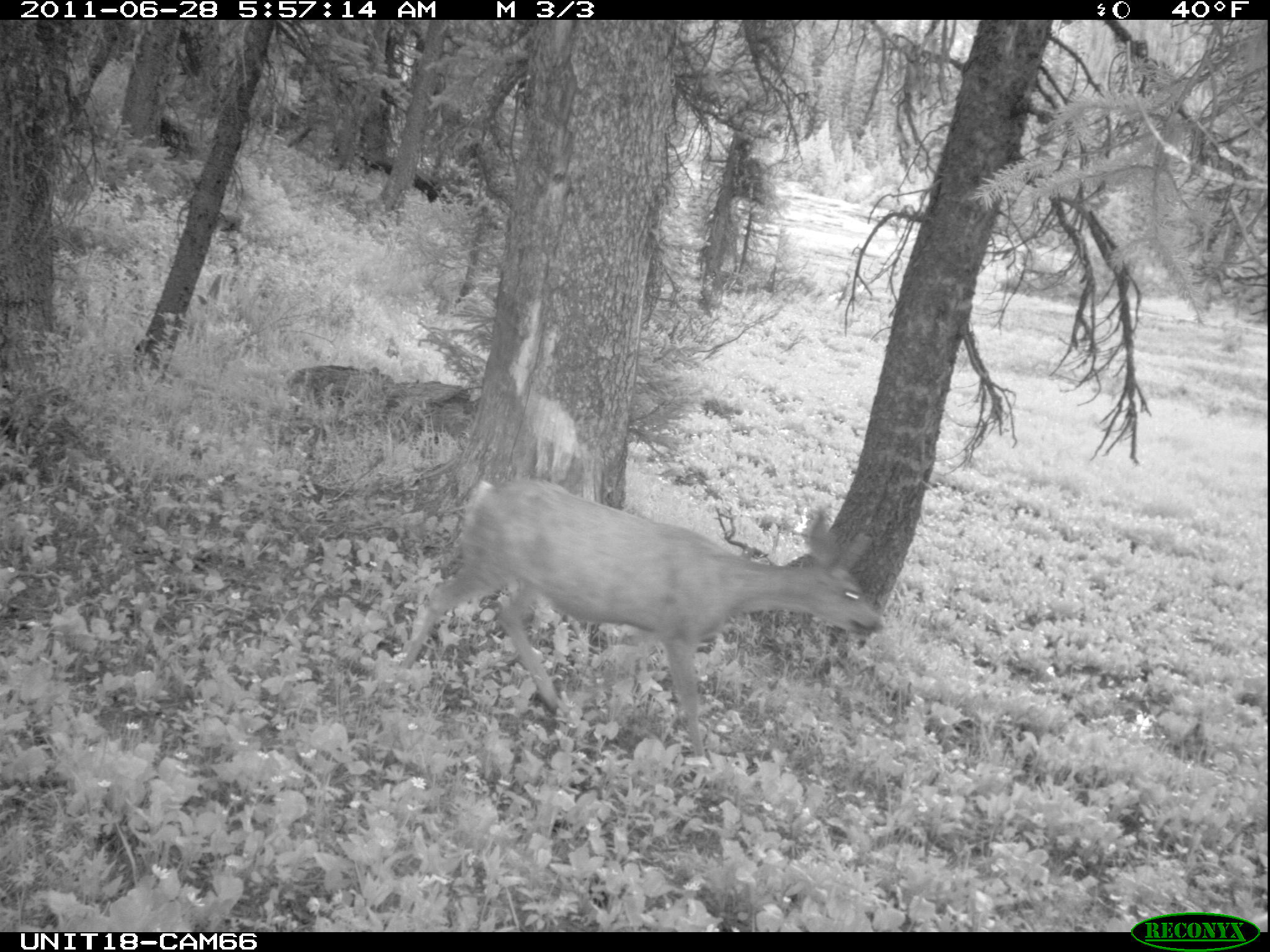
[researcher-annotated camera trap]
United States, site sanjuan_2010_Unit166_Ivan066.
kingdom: Animalia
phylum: Chordata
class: Mammalia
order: Artiodactyla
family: Cervidae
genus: Odocoileus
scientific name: Odocoileus hemionus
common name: mule deer